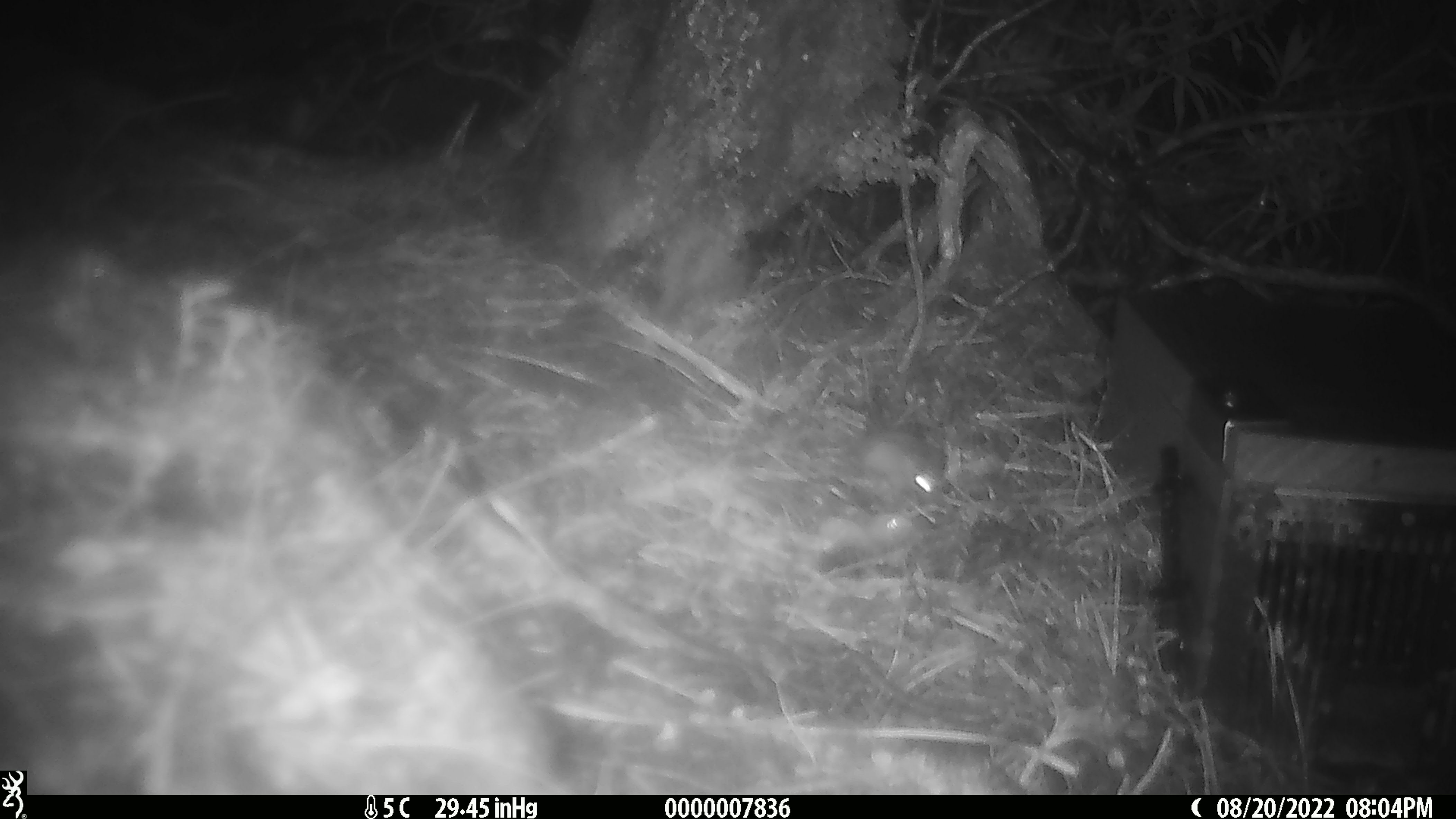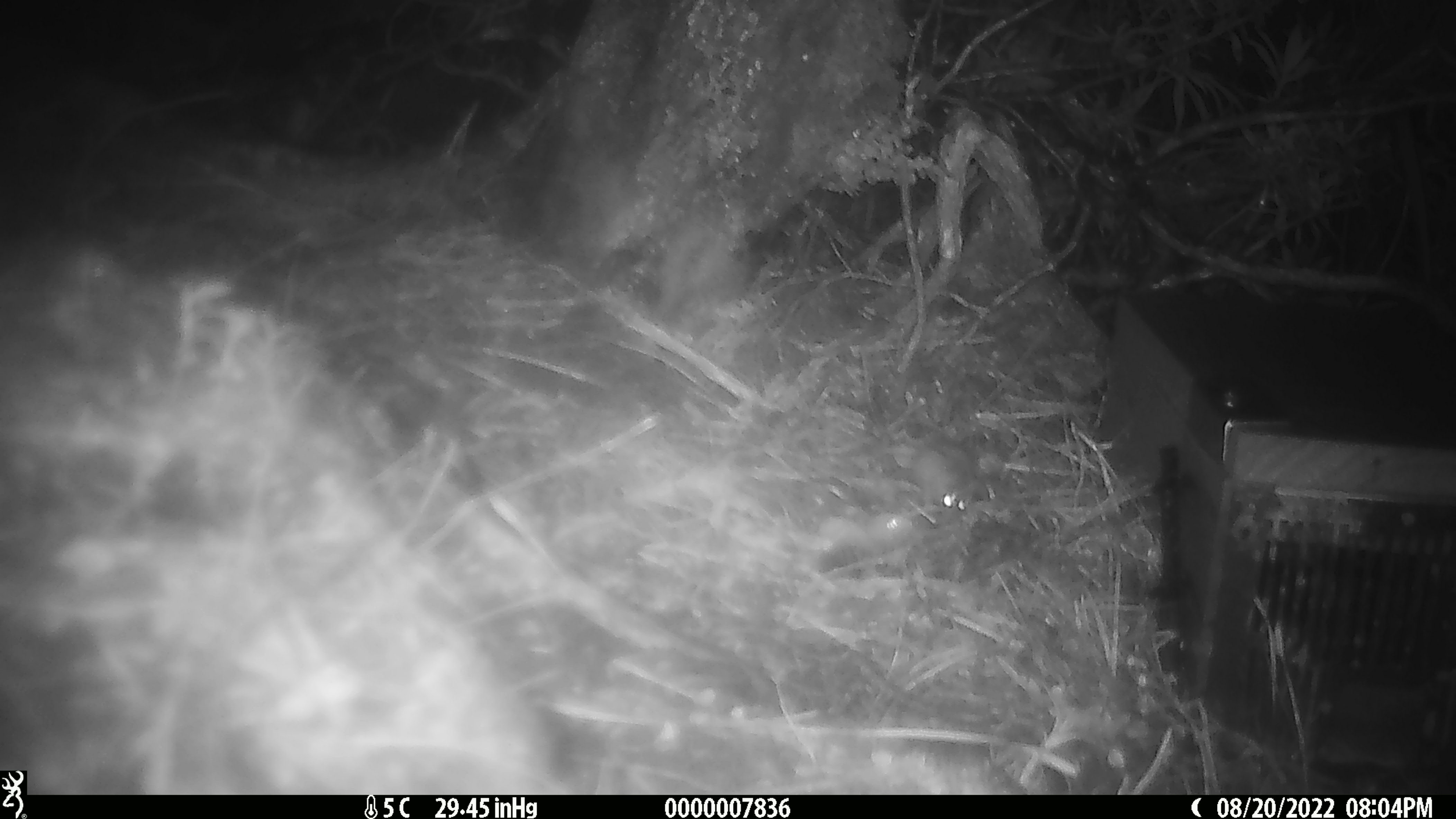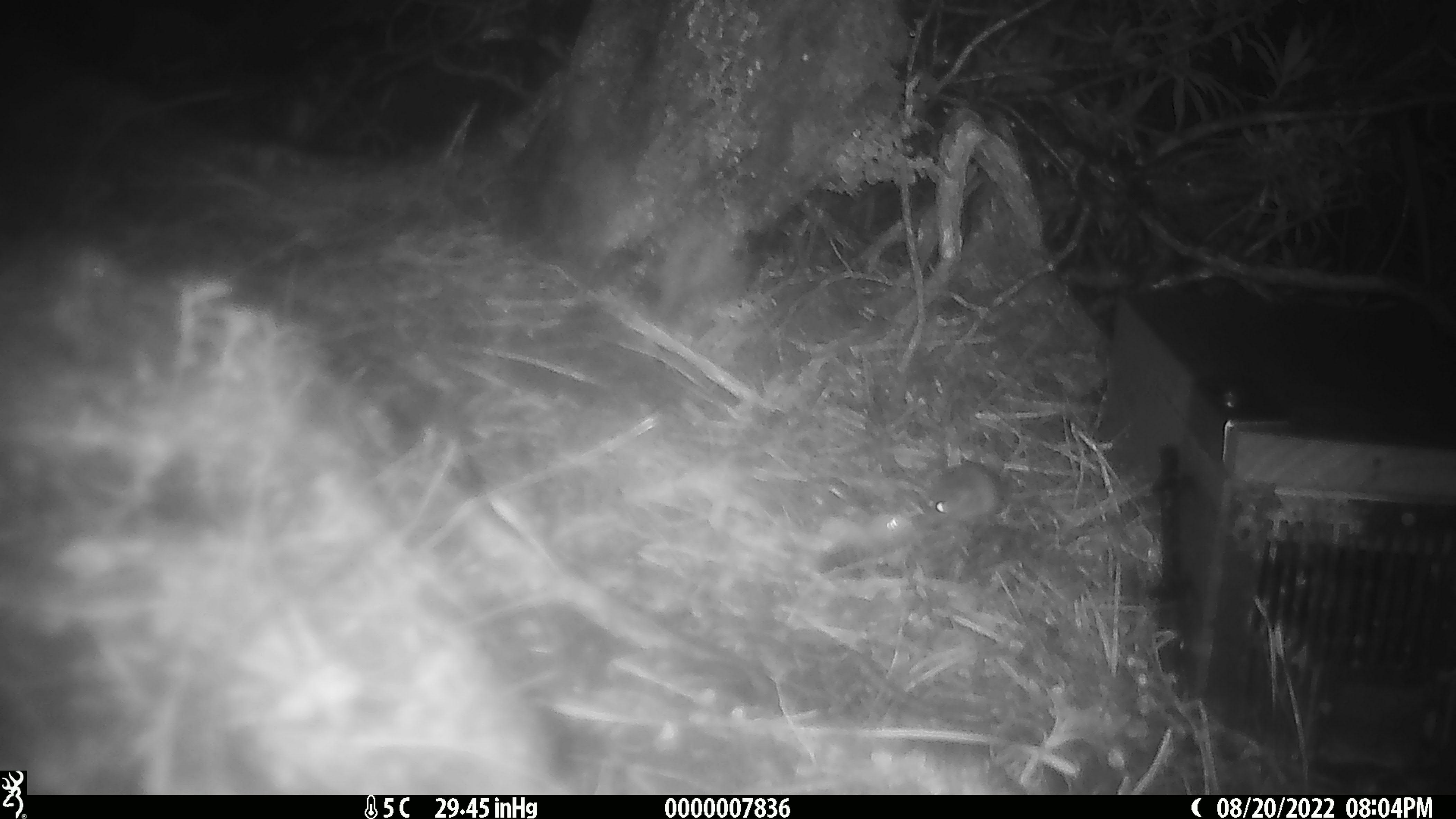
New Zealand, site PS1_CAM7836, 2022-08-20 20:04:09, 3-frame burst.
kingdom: Animalia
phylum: Chordata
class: Mammalia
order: Rodentia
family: Muridae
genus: Mus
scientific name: Mus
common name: mouse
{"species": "mouse (Mus)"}